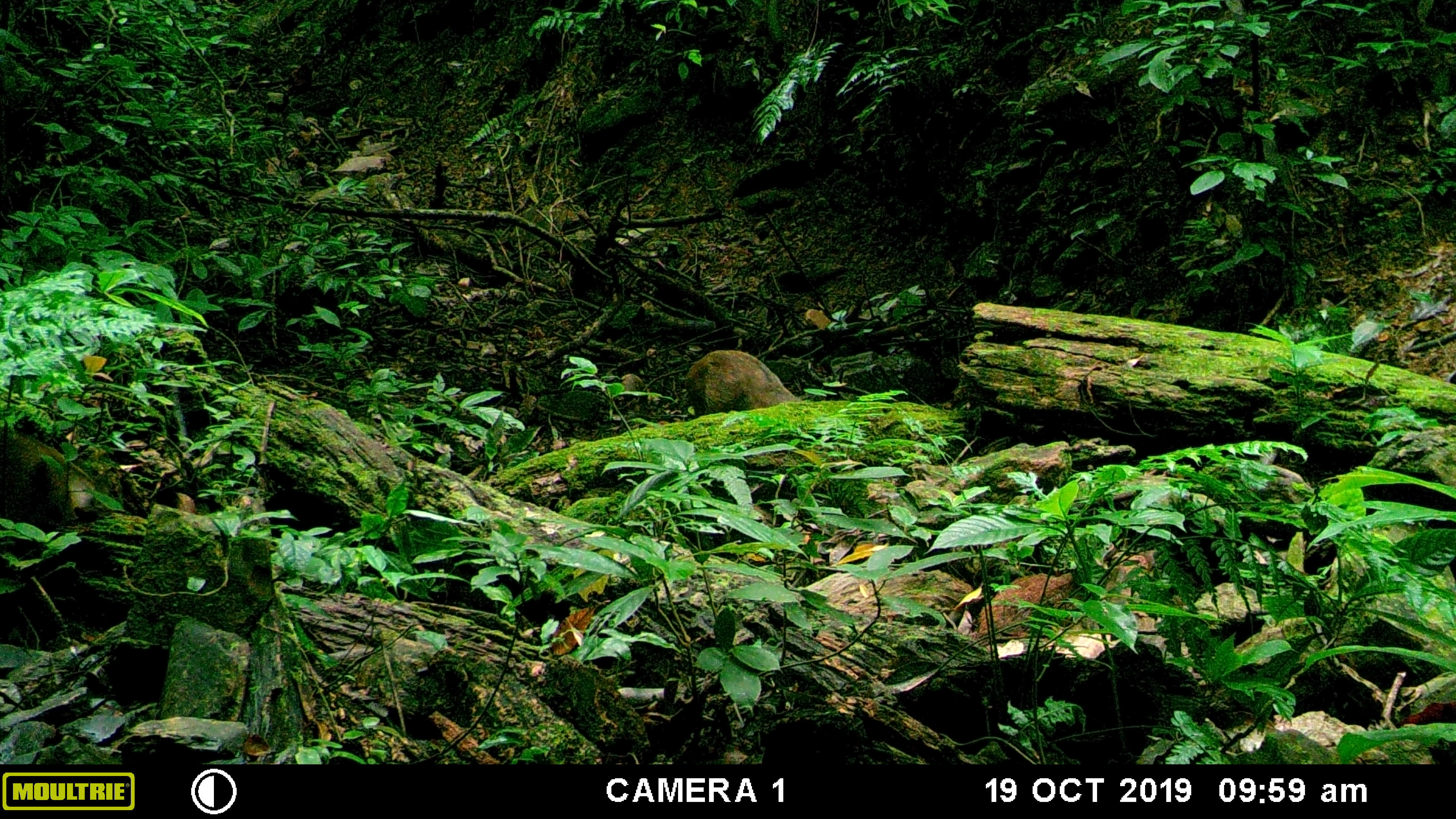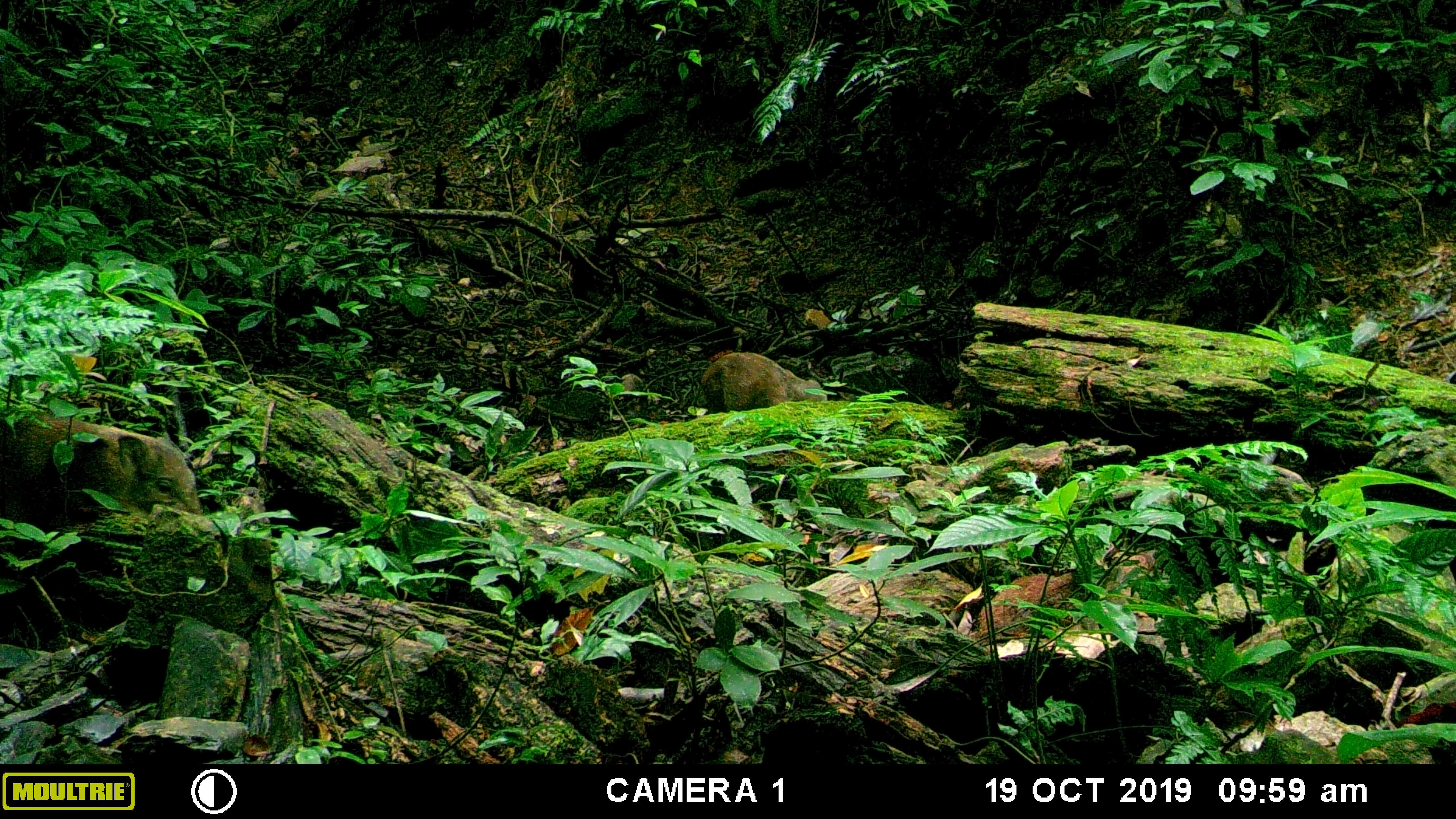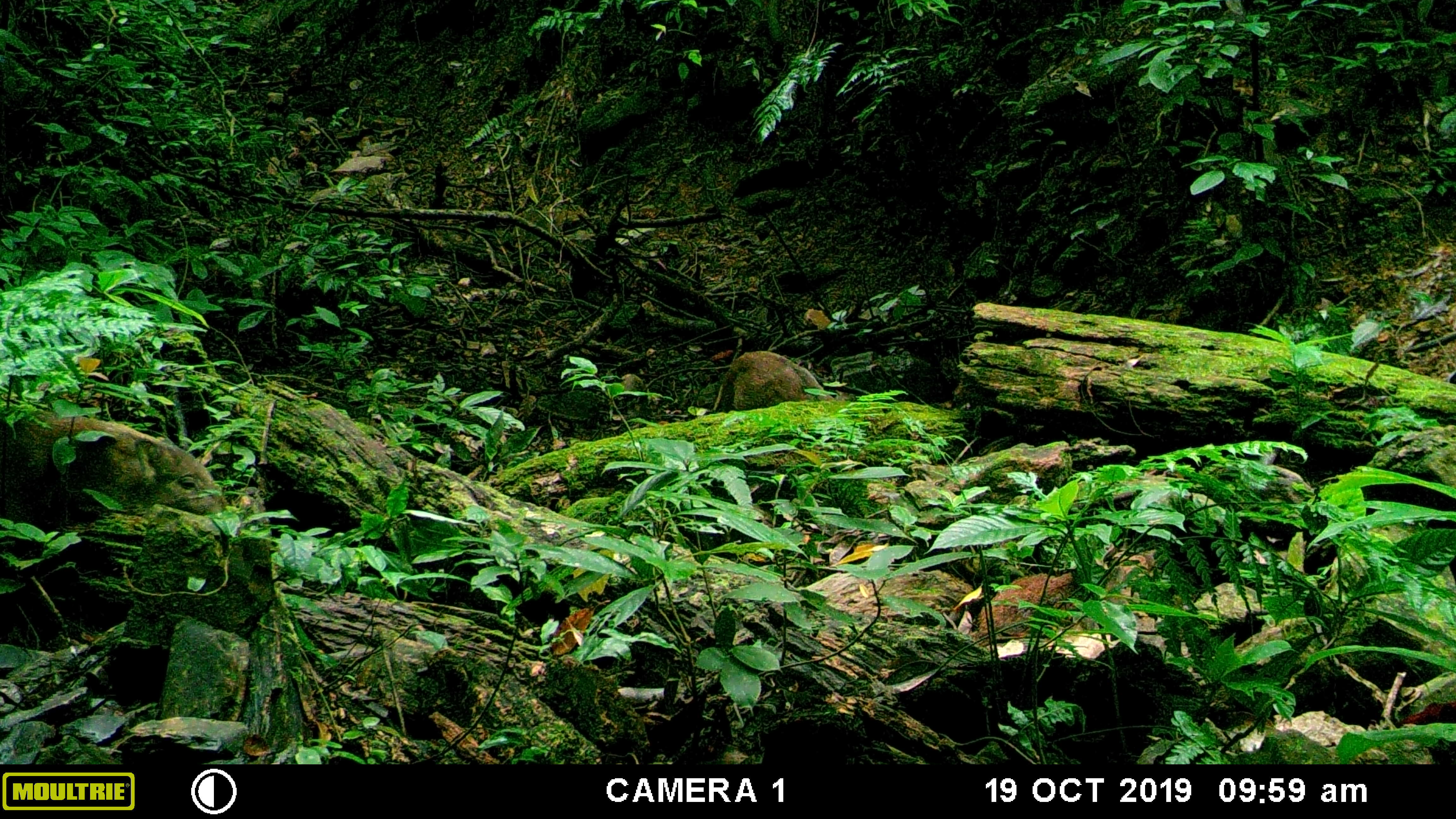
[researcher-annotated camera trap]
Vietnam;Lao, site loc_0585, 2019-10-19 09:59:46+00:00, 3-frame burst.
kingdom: Animalia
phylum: Chordata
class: Mammalia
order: Artiodactyla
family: Suidae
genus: Sus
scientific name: Sus scrofa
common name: eurasian wild pig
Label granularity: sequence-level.